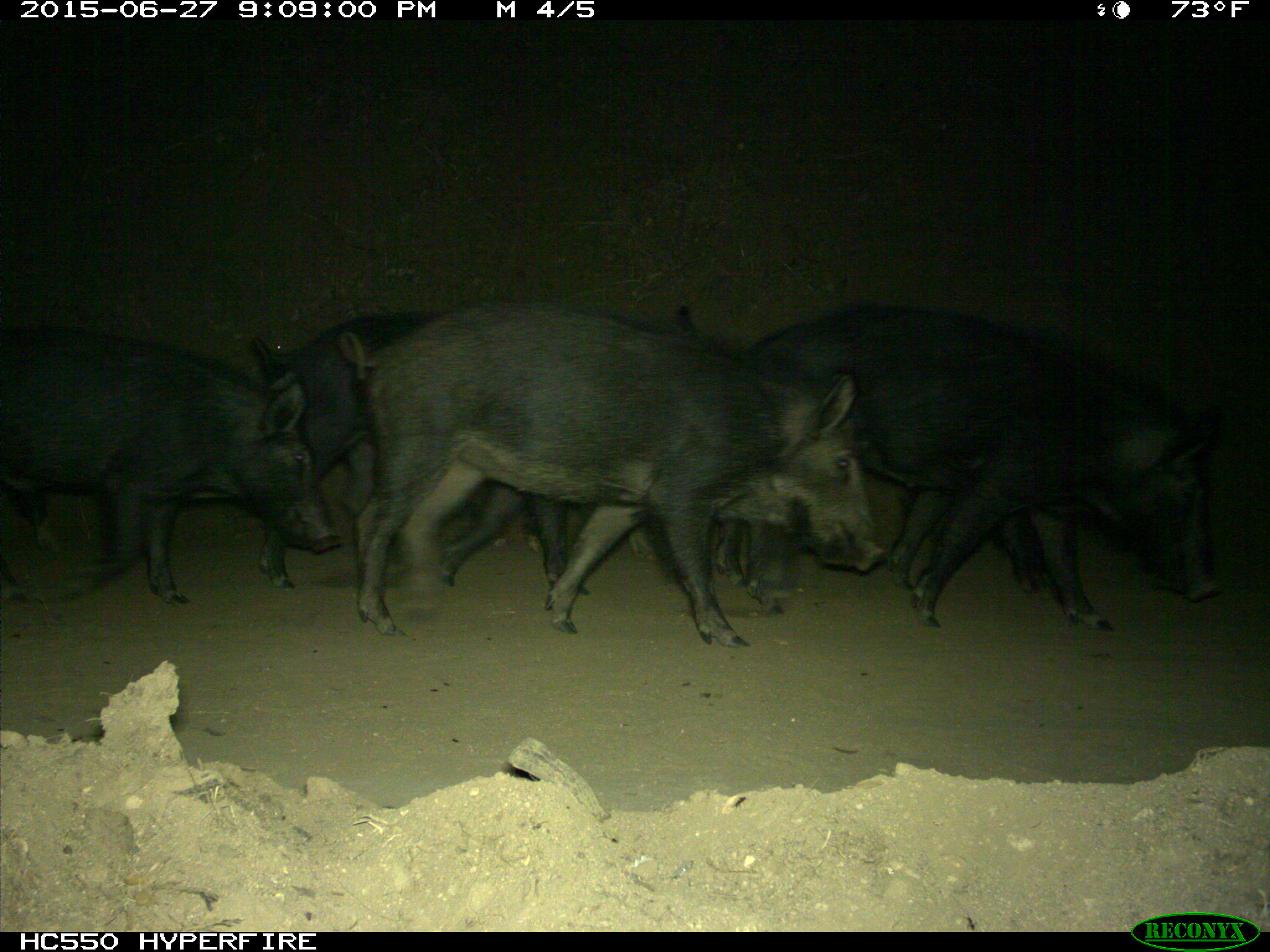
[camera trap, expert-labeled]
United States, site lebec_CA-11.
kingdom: Animalia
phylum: Chordata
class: Mammalia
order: Artiodactyla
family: Suidae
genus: Sus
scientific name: Sus scrofa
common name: wild boar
Sus scrofa (wild boar).